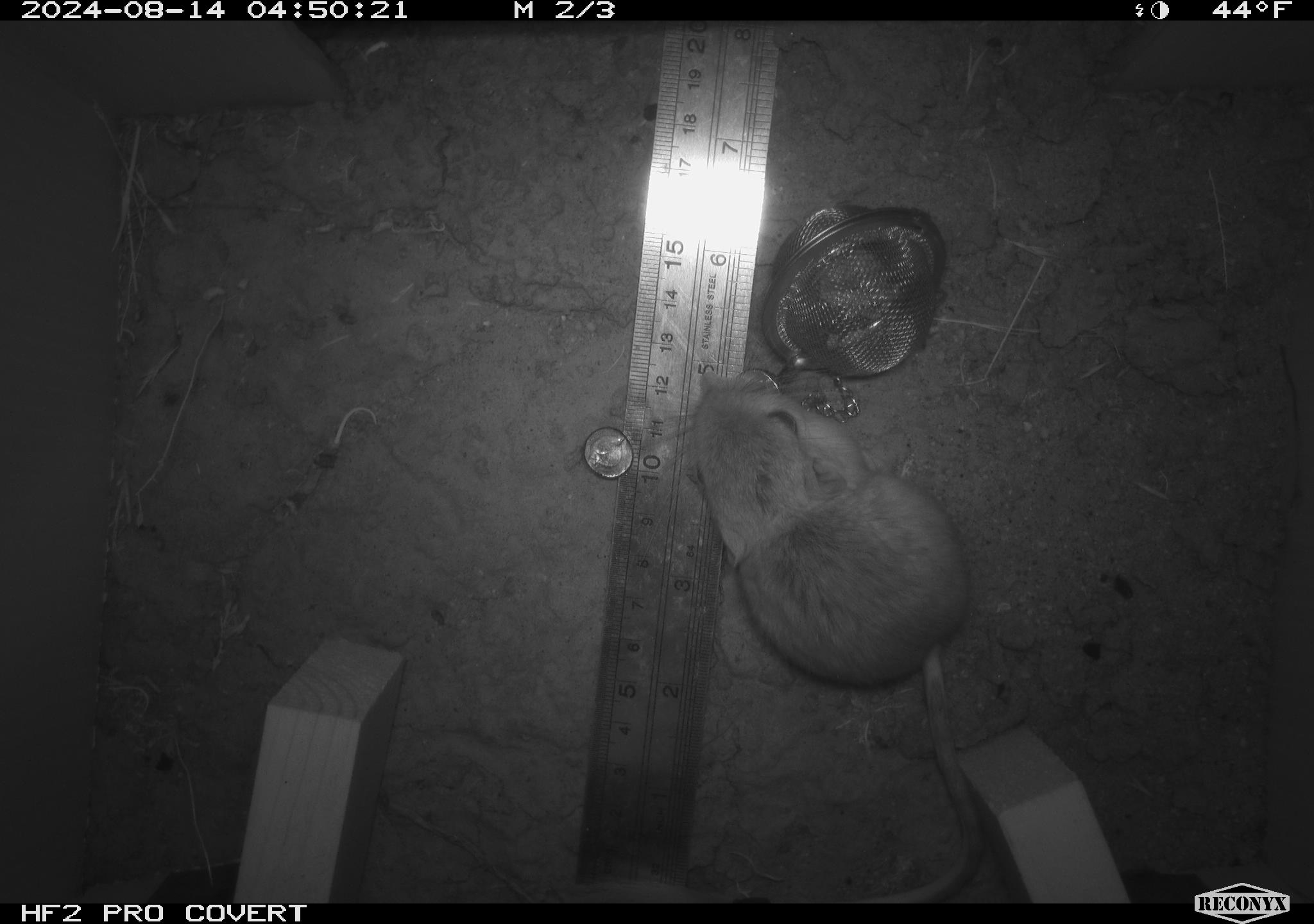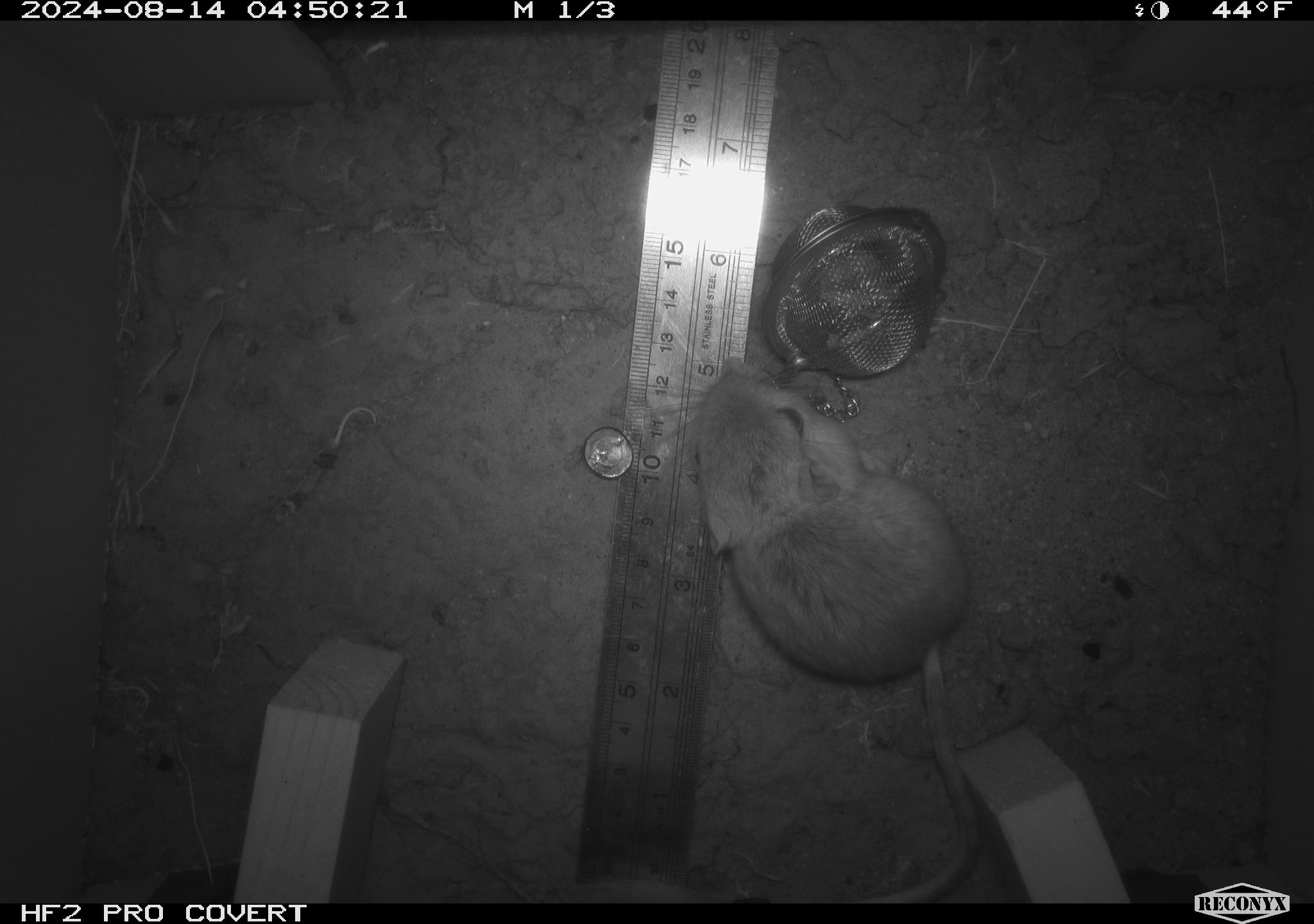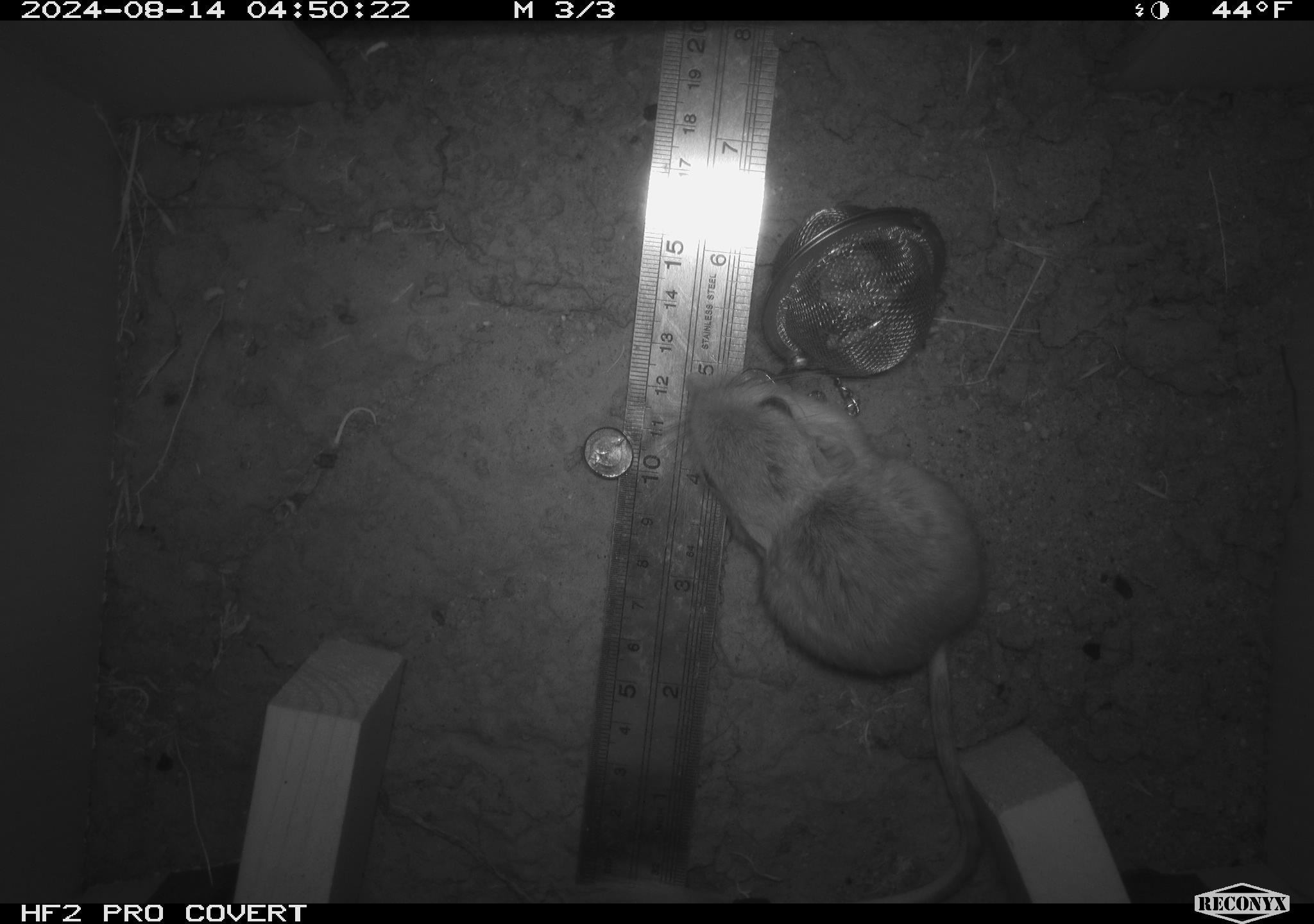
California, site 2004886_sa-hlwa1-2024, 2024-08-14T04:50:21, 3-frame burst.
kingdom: Animalia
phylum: Chordata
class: Mammalia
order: Rodentia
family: Heteromyidae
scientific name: Heteromyidae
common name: kangaroo rats and pocket mice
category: heteromyidae family